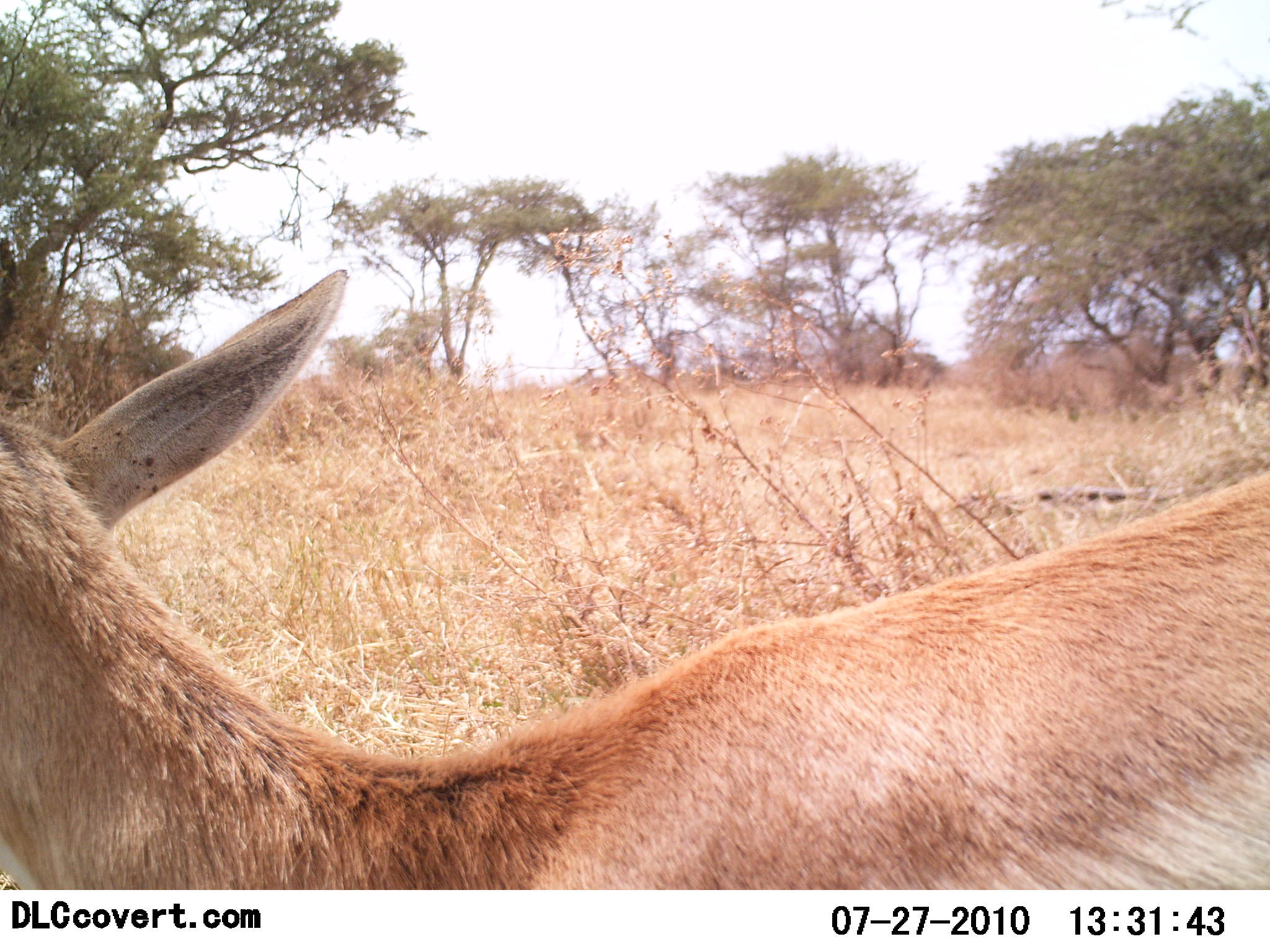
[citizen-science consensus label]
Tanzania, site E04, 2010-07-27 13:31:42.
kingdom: Animalia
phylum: Chordata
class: Mammalia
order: Artiodactyla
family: Bovidae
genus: Nanger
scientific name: Nanger granti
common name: grant's gazelle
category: gazellegrants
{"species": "gazellegrants (grant's gazelle) (Nanger granti)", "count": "1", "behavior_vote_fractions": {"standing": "100%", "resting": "0%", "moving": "0%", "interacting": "0%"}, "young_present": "0%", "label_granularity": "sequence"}